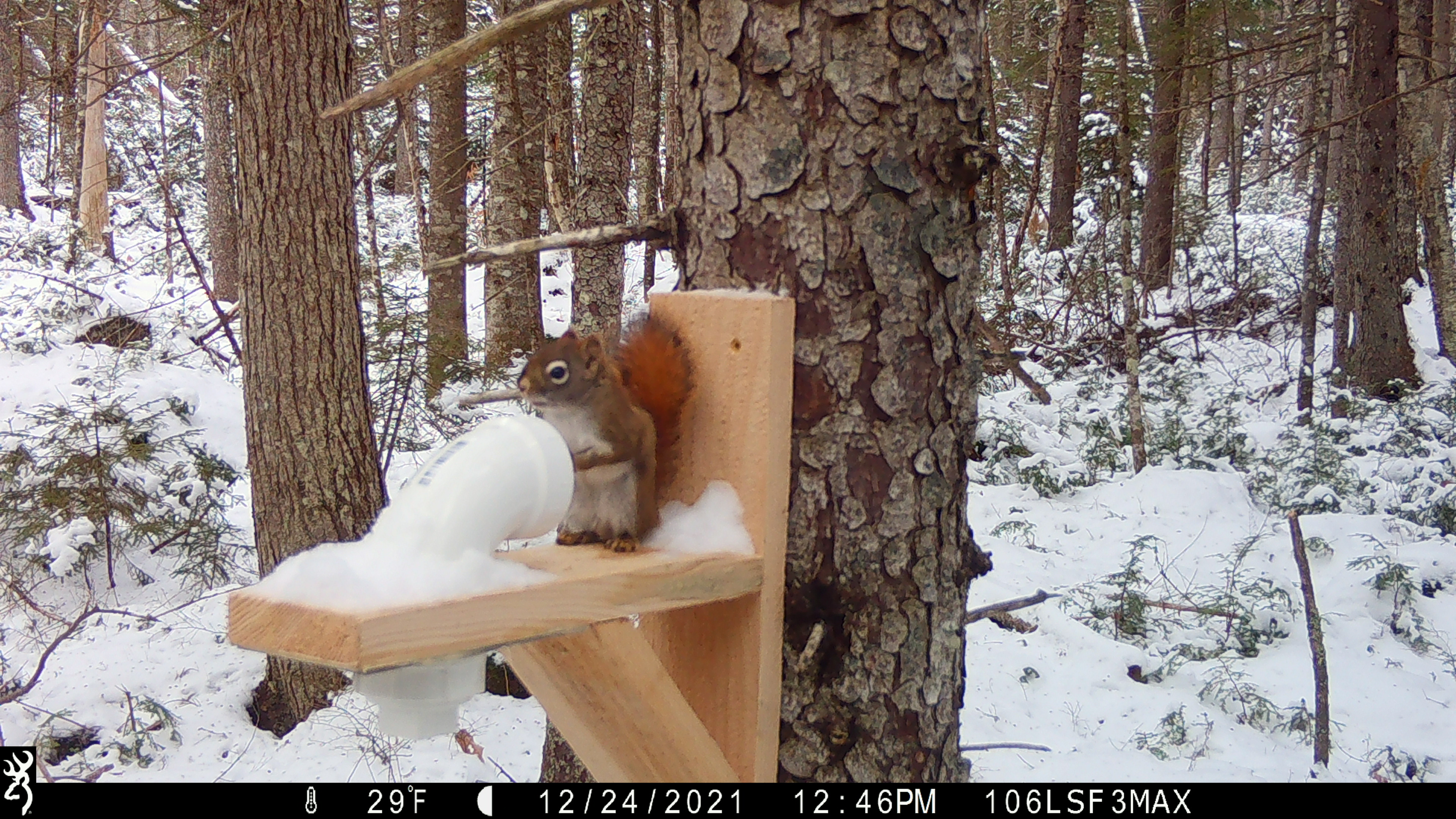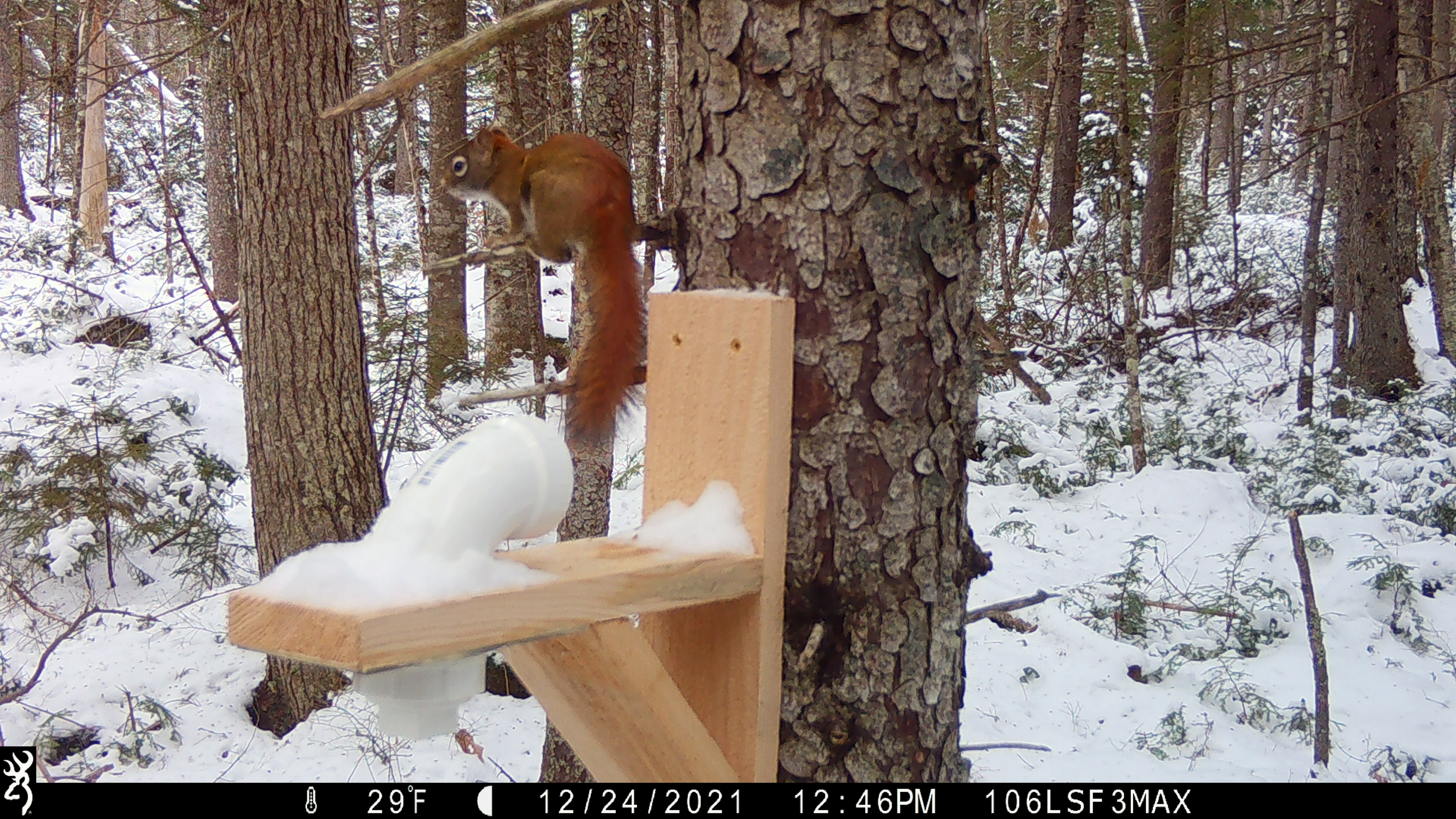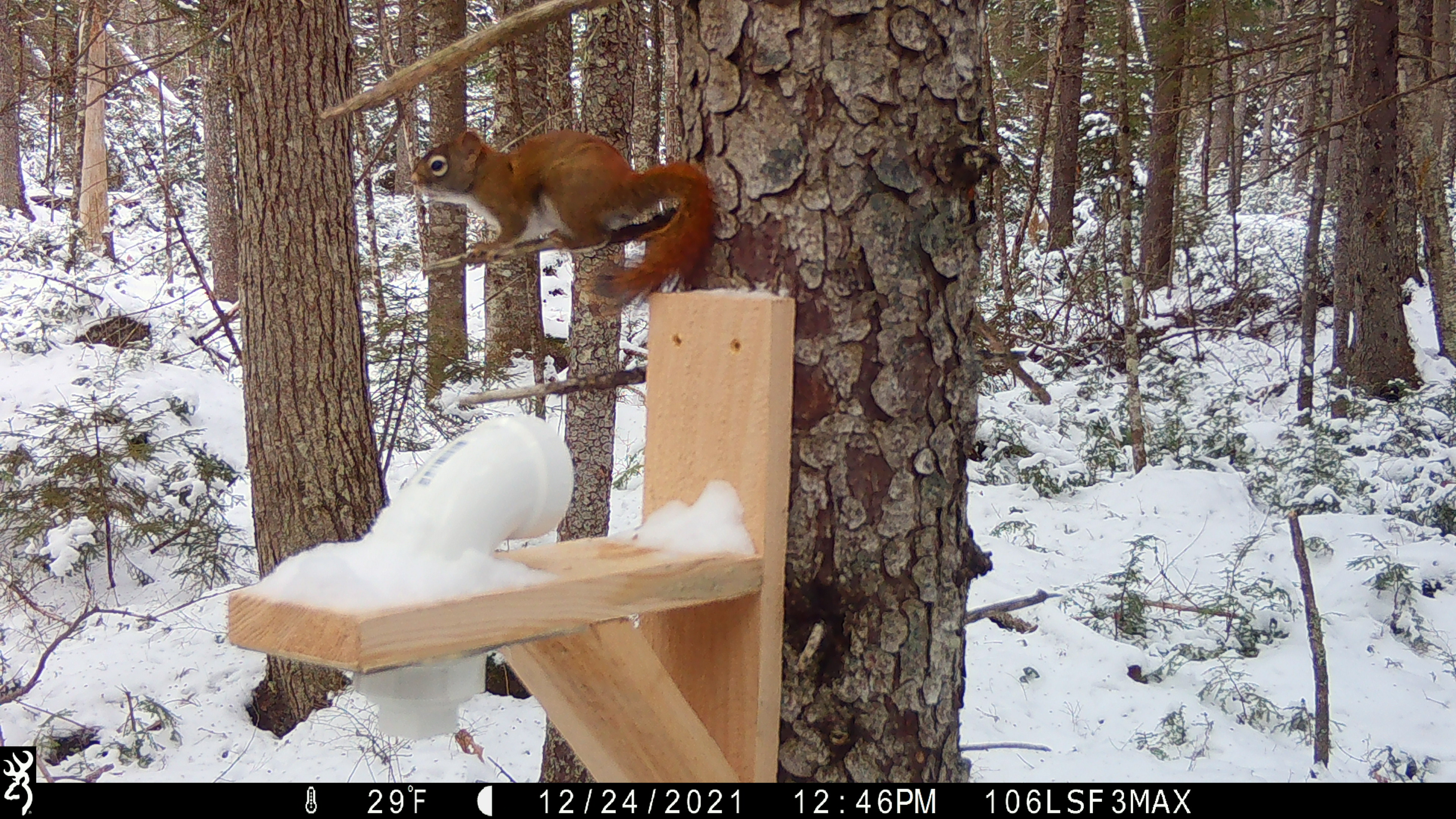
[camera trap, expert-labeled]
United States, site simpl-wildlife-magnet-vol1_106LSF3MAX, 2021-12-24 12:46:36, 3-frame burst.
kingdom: Animalia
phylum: Chordata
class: Mammalia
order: Rodentia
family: Sciuridae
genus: Tamiasciurus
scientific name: Tamiasciurus hudsonicus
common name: red squirrel